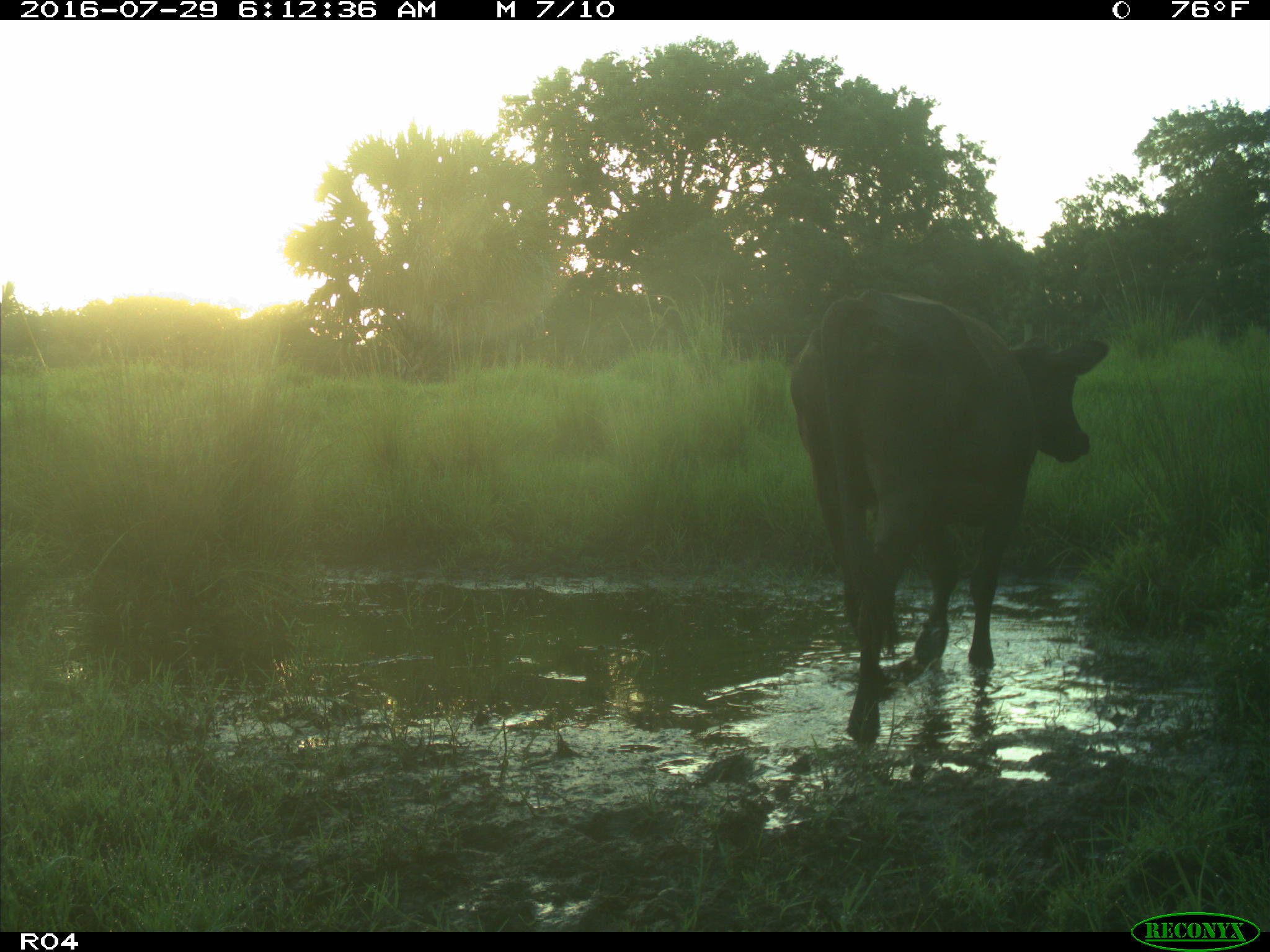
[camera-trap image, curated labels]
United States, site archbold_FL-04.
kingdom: Animalia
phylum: Chordata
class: Mammalia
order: Artiodactyla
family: Bovidae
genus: Bos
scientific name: Bos taurus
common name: domestic cow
Bos taurus (domestic cow).